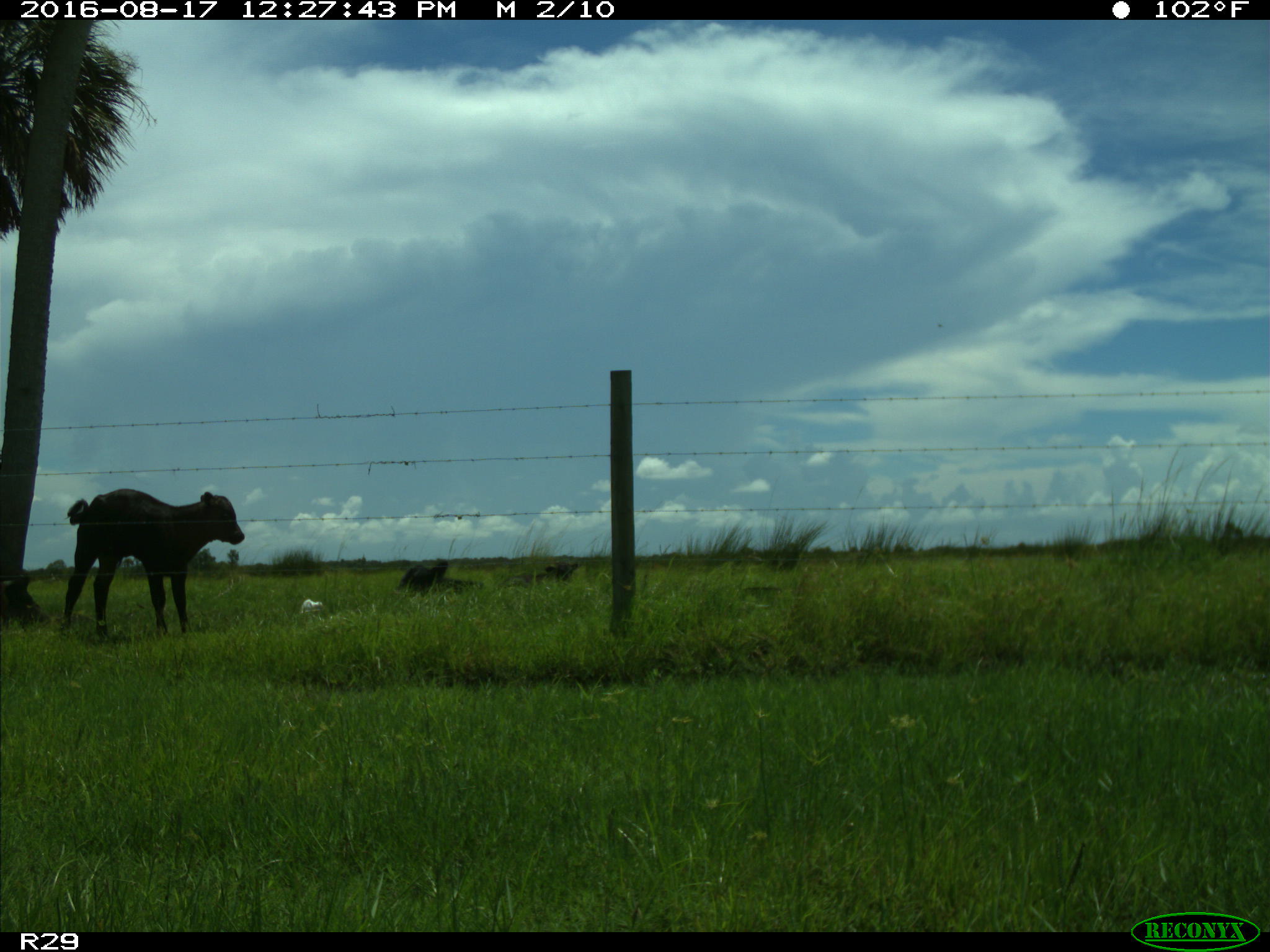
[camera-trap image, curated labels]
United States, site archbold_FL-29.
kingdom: Animalia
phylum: Chordata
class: Mammalia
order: Artiodactyla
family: Bovidae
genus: Bos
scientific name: Bos taurus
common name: domestic cow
Bos taurus (domestic cow).